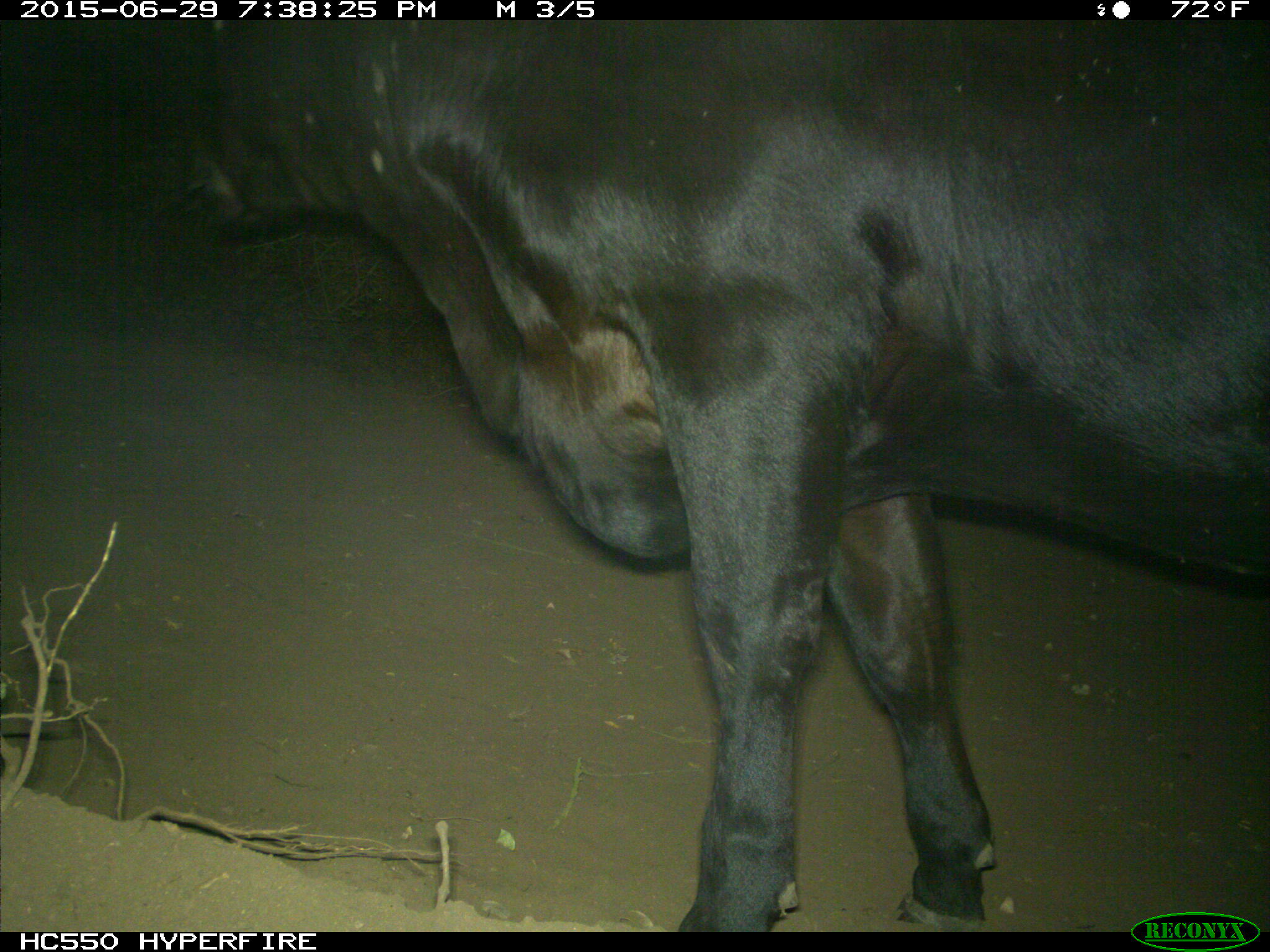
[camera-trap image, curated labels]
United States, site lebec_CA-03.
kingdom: Animalia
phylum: Chordata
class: Mammalia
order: Artiodactyla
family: Bovidae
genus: Bos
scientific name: Bos taurus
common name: domestic cow